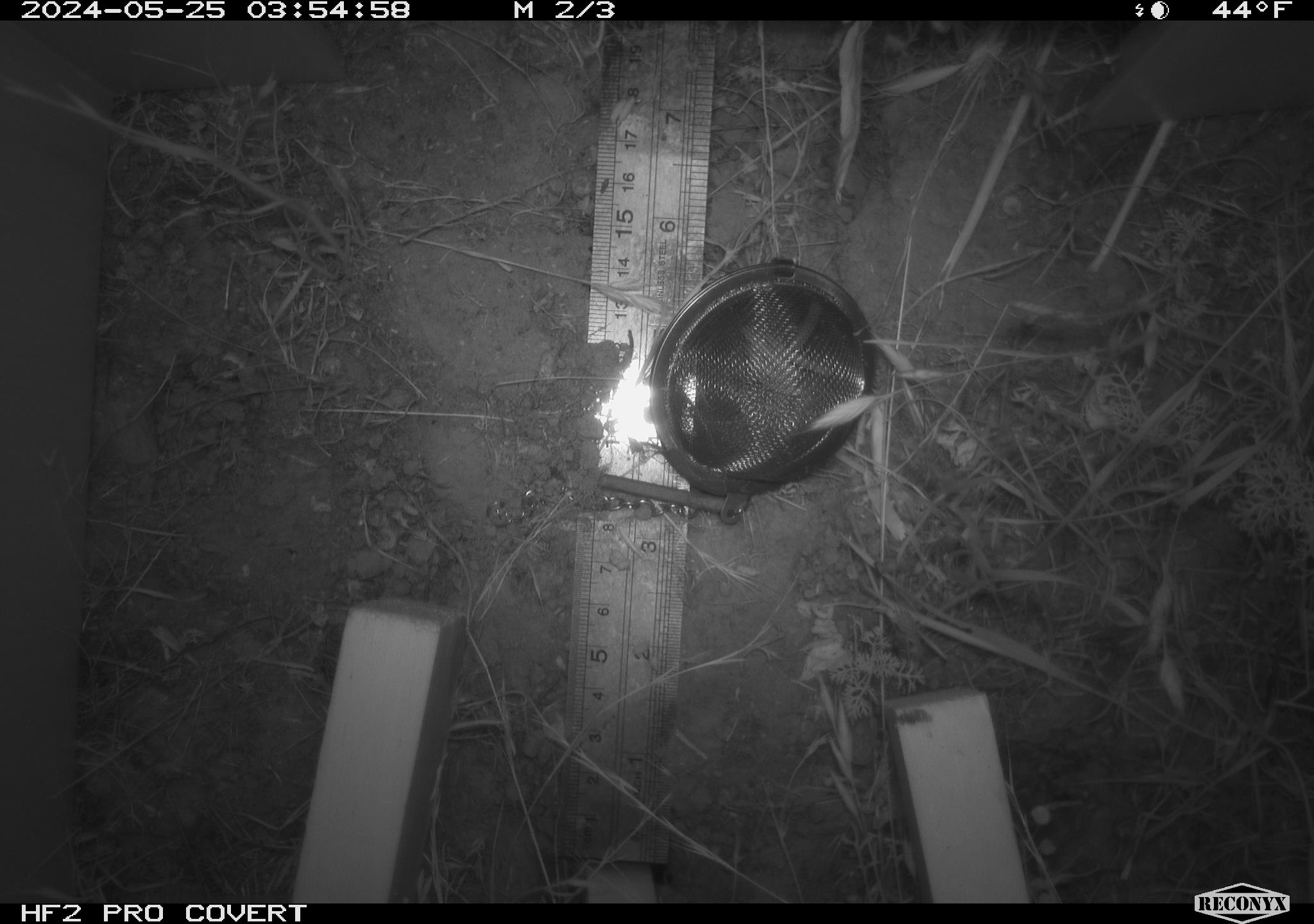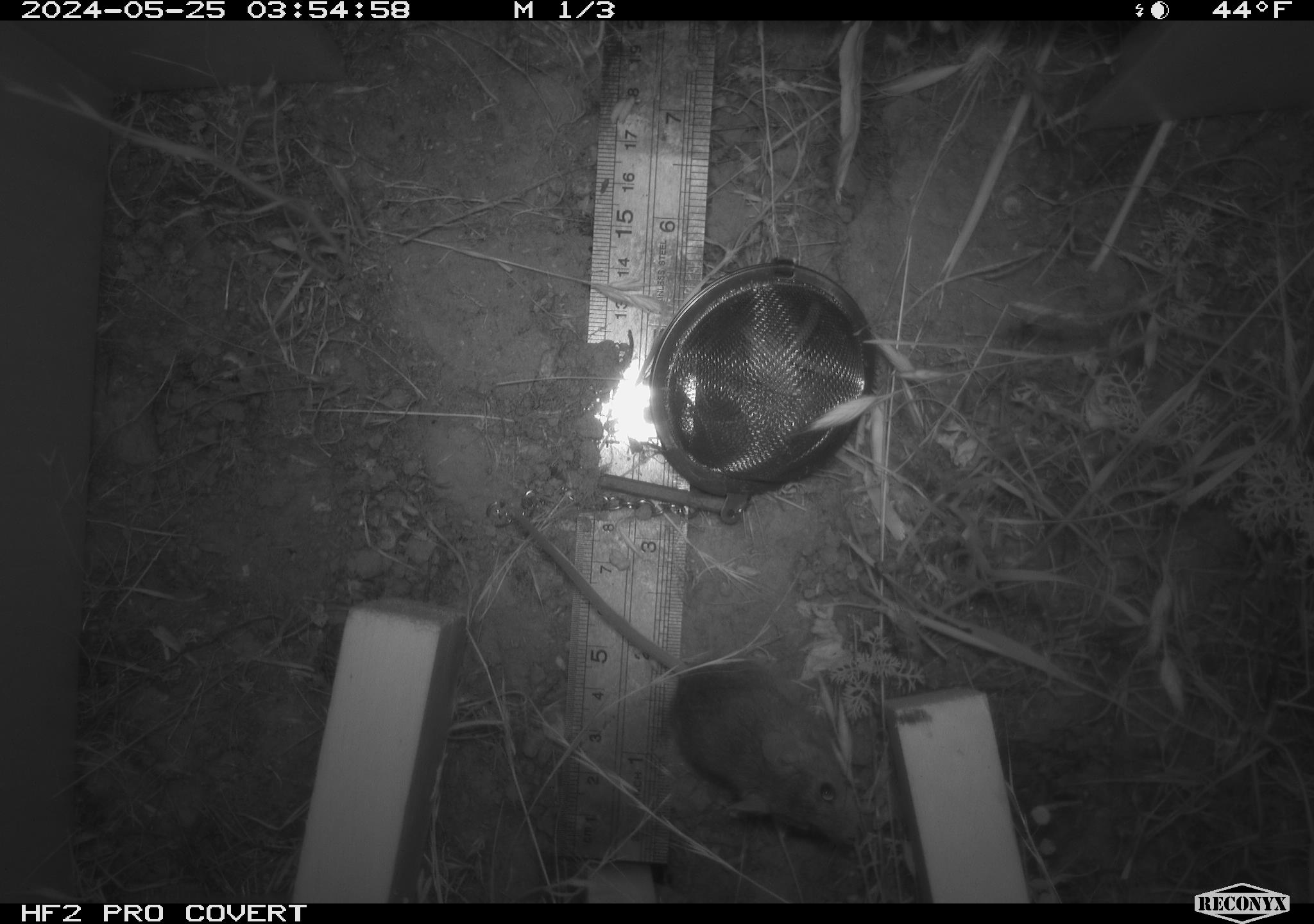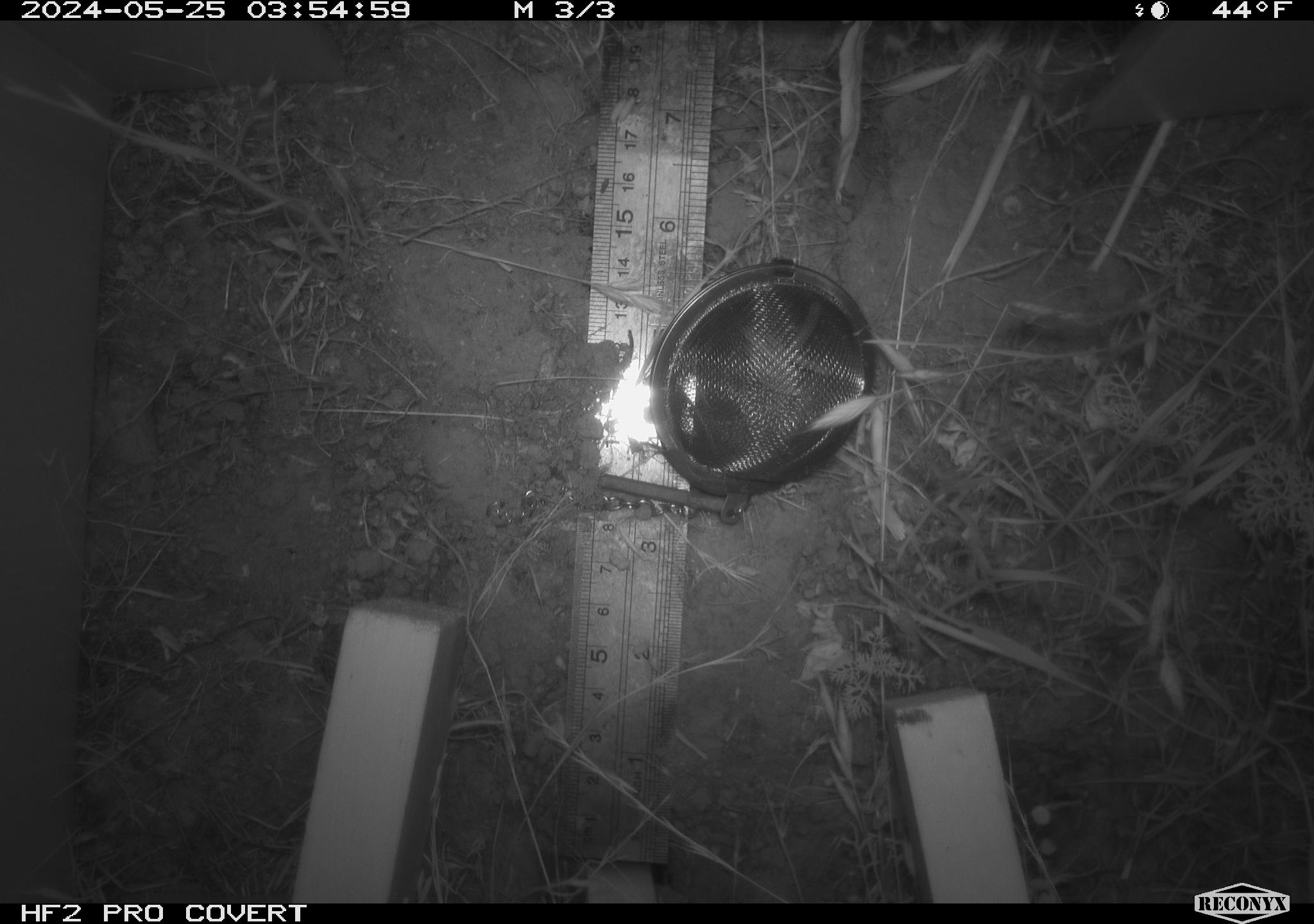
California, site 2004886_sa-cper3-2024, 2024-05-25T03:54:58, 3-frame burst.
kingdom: Animalia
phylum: Chordata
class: Mammalia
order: Rodentia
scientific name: Rodentia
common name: rodent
Rodent (Rodentia).